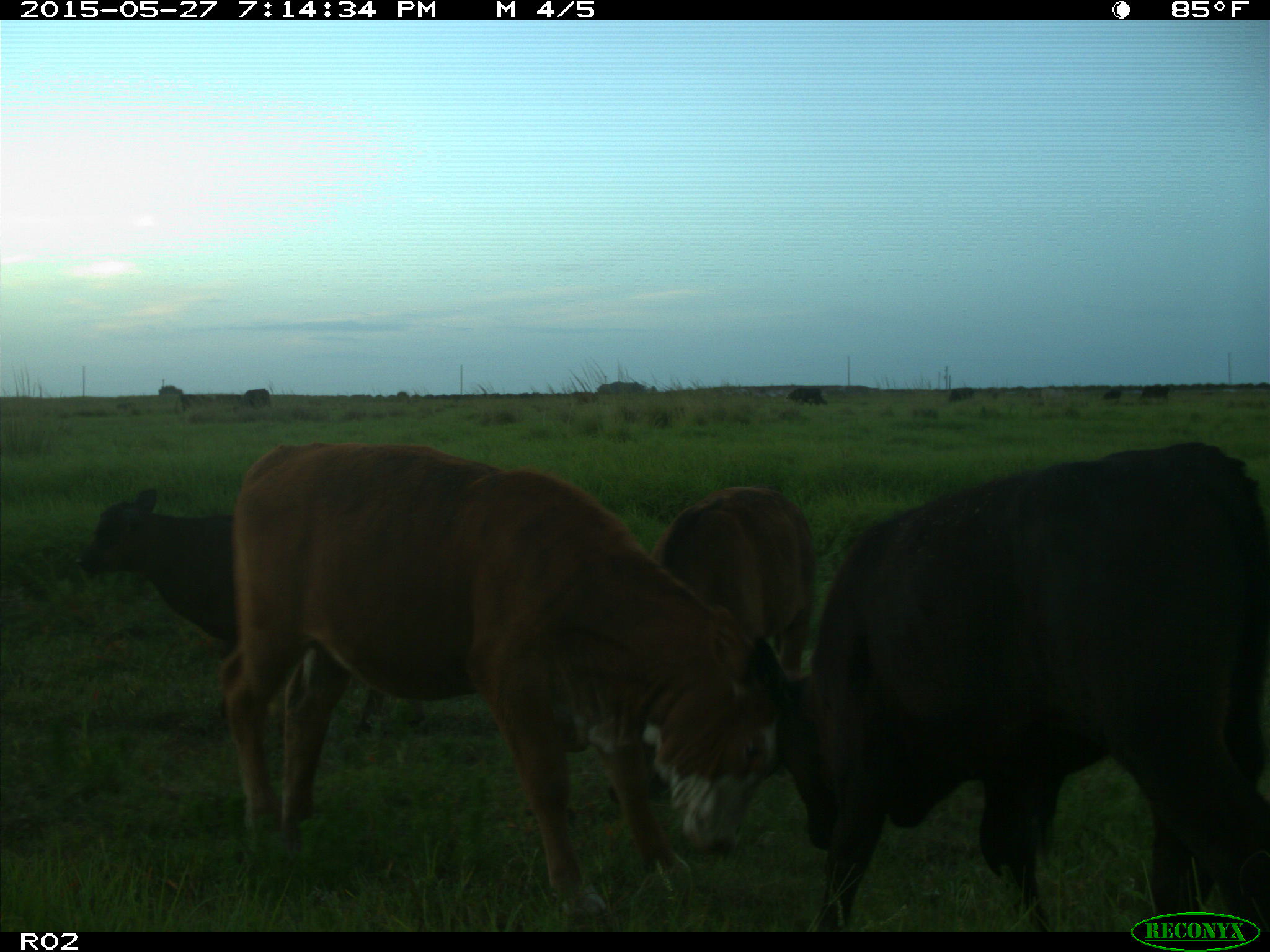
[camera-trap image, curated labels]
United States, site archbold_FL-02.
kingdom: Animalia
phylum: Chordata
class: Mammalia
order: Artiodactyla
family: Bovidae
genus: Bos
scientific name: Bos taurus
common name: domestic cow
Bos taurus (domestic cow).